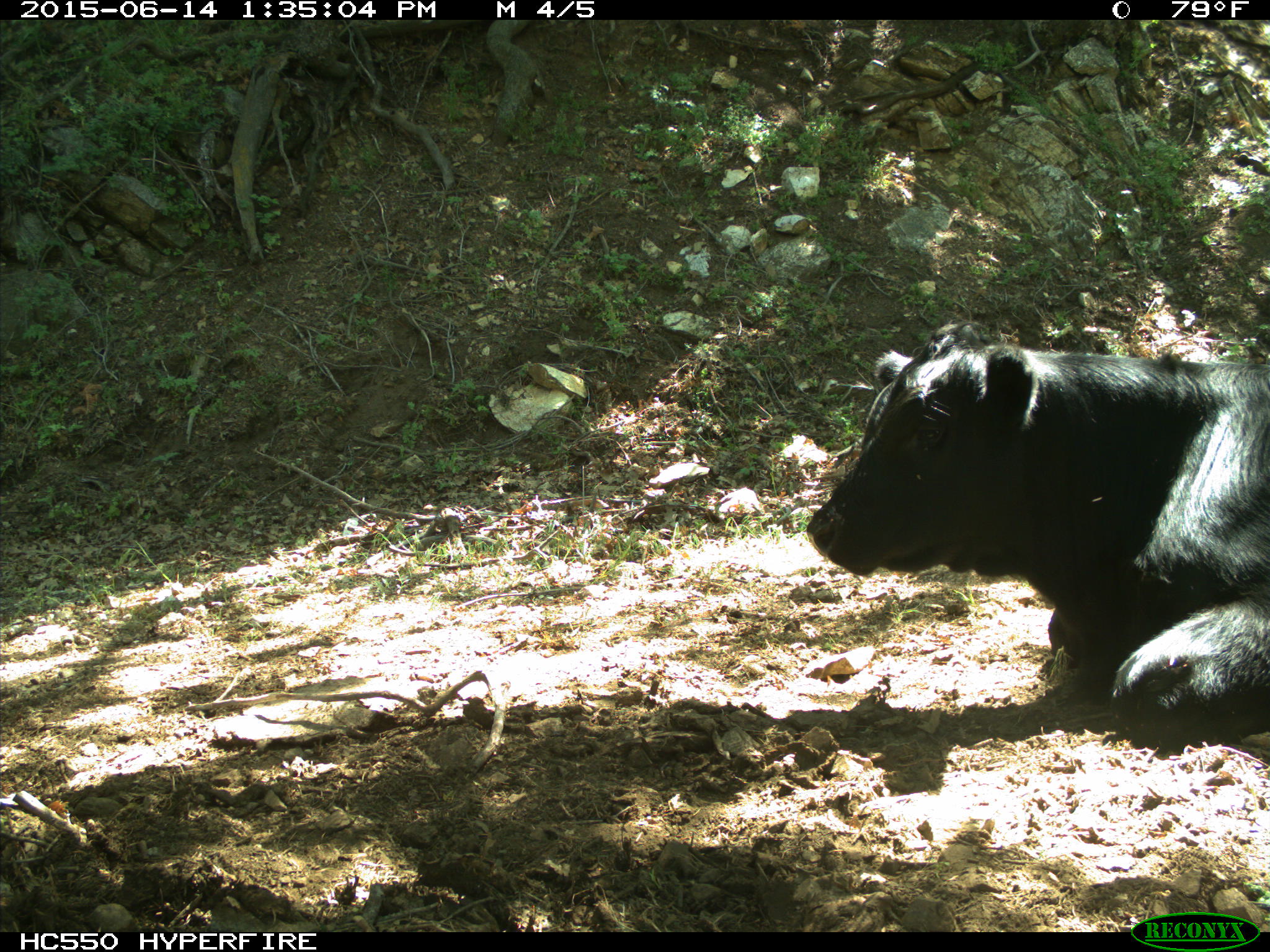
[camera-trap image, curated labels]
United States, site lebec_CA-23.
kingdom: Animalia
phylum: Chordata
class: Mammalia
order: Artiodactyla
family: Bovidae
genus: Bos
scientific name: Bos taurus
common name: domestic cow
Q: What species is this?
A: Bos taurus (domestic cow).